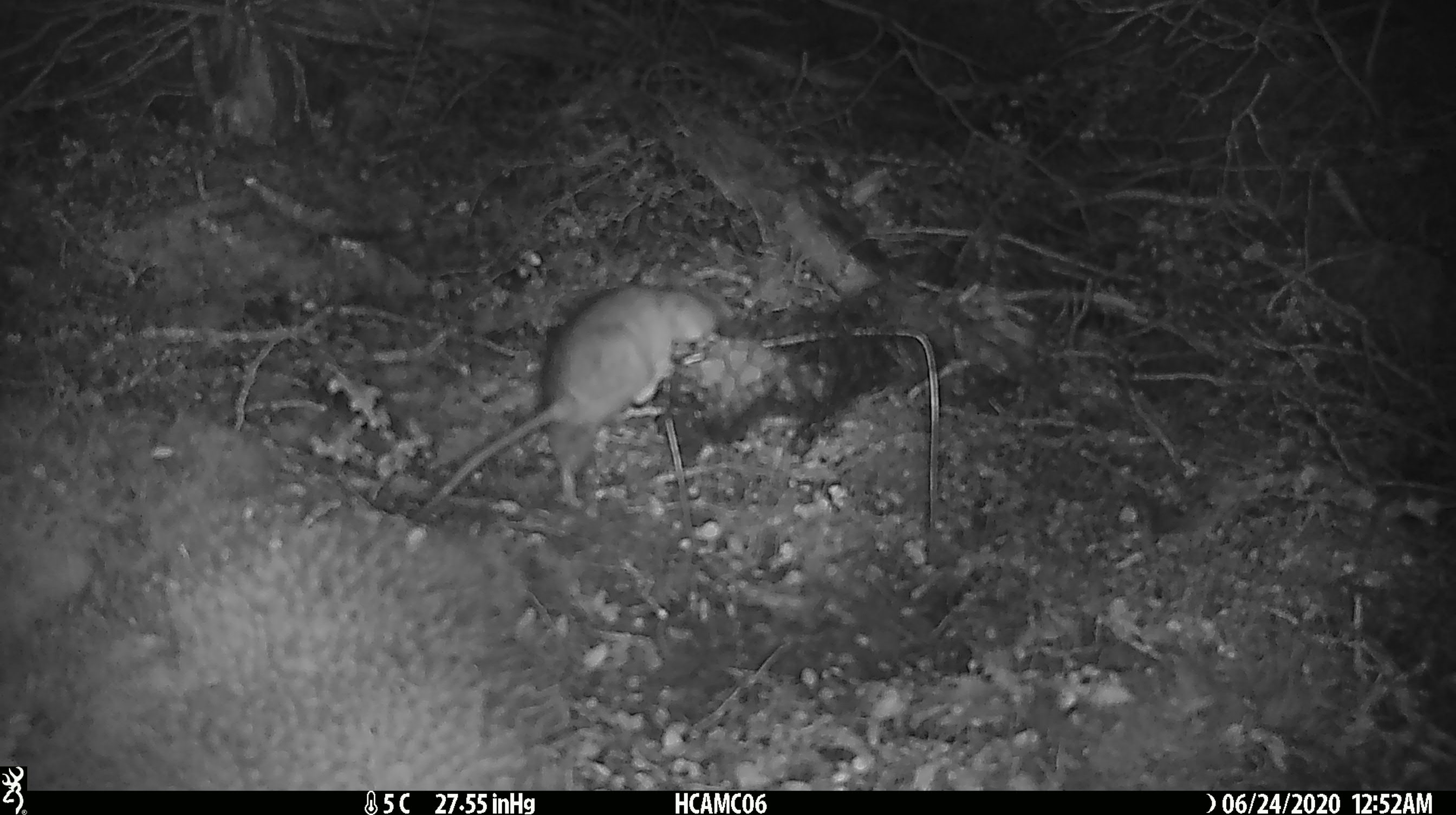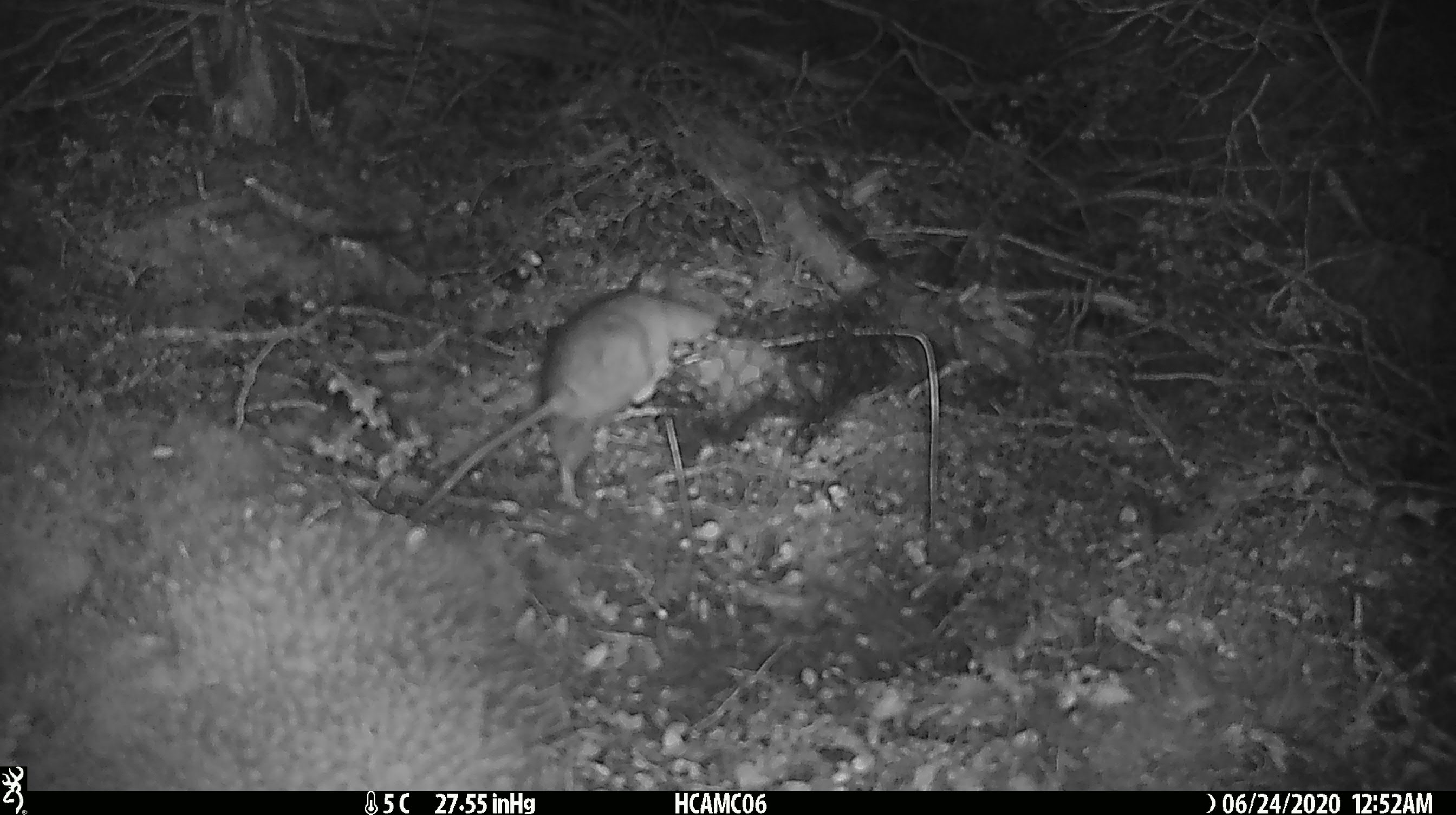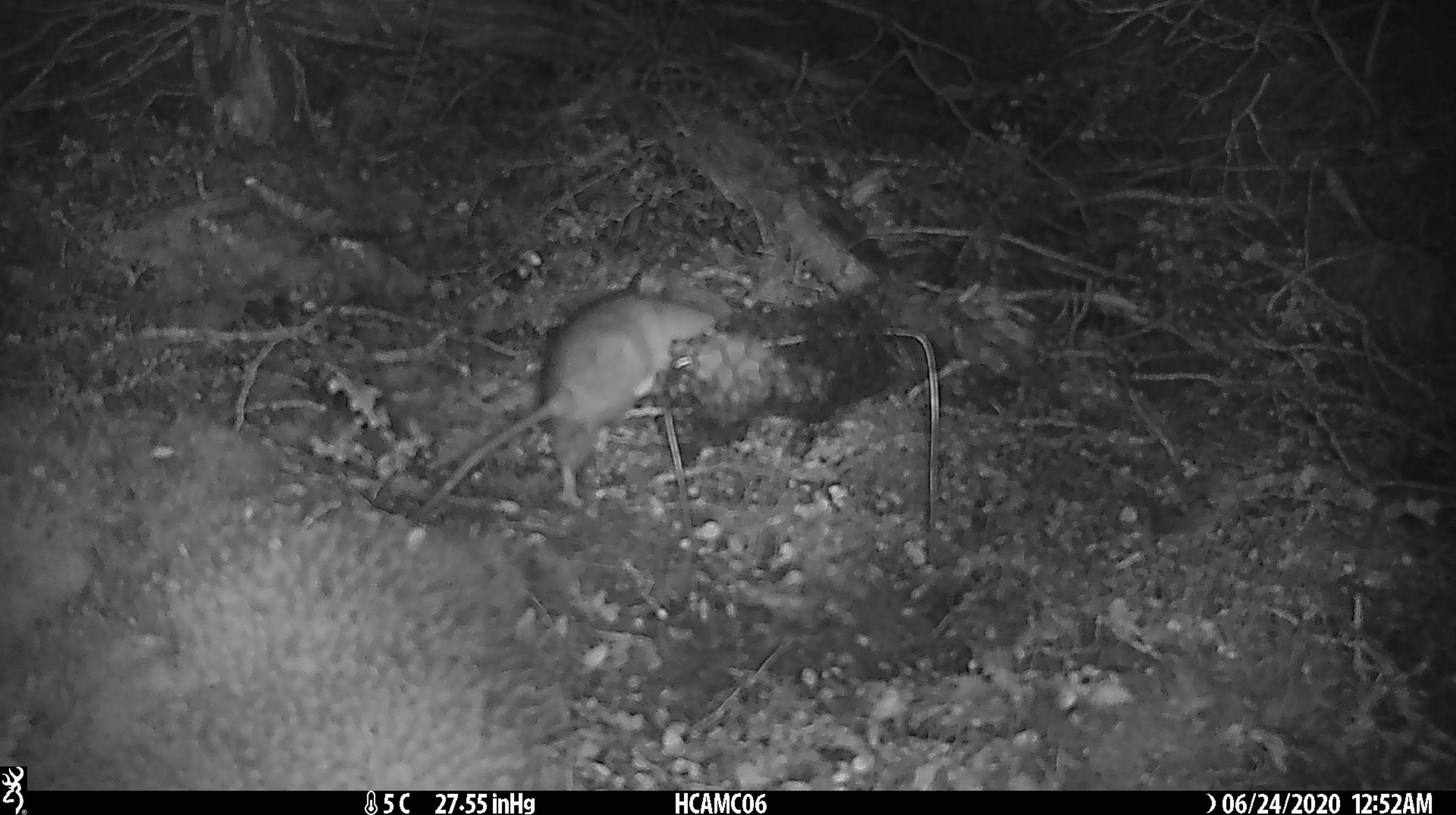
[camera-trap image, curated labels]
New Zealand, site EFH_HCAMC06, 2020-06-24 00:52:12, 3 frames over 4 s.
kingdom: Animalia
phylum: Chordata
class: Mammalia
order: Rodentia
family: Muridae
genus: Rattus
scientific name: Rattus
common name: rat